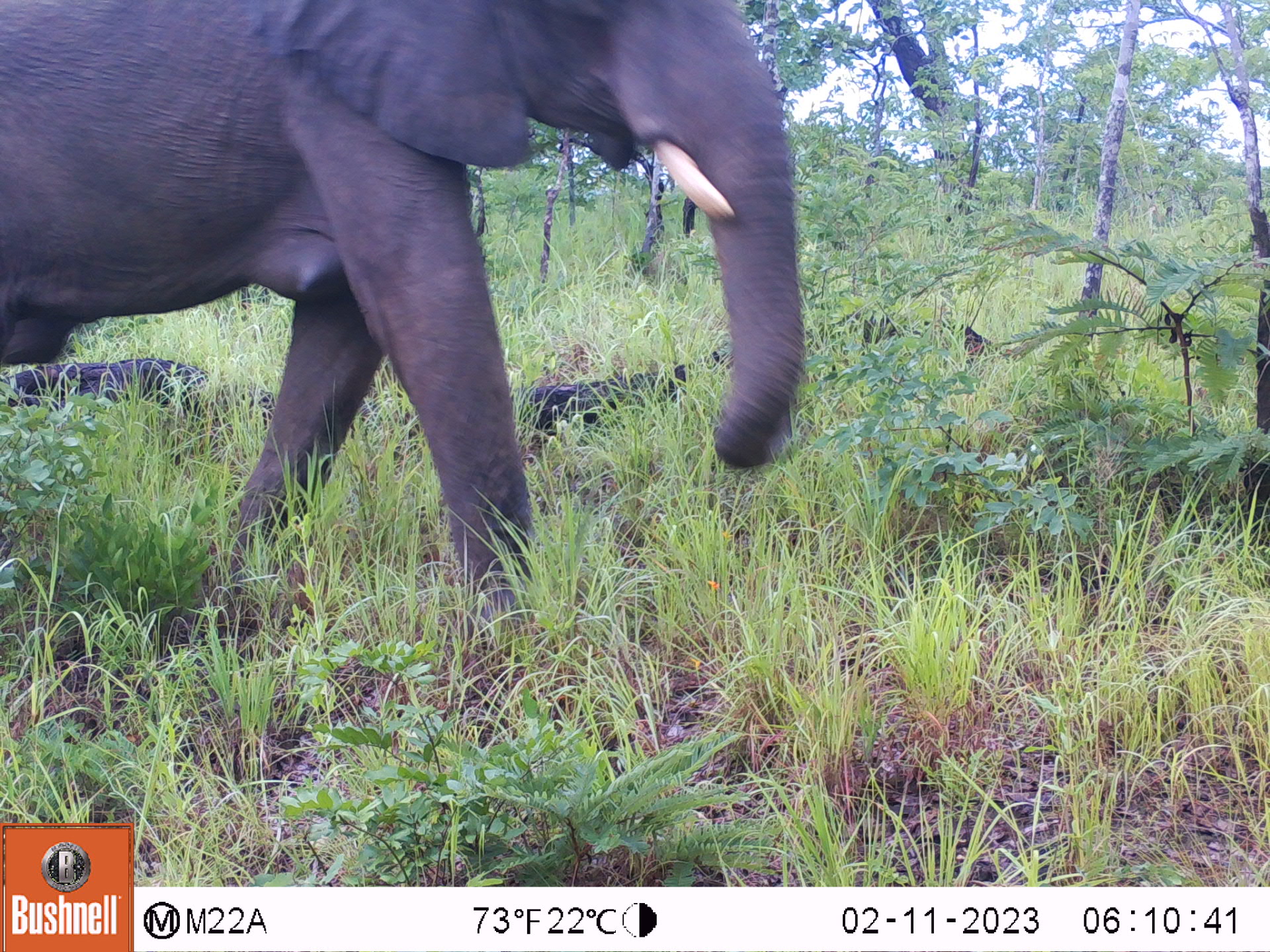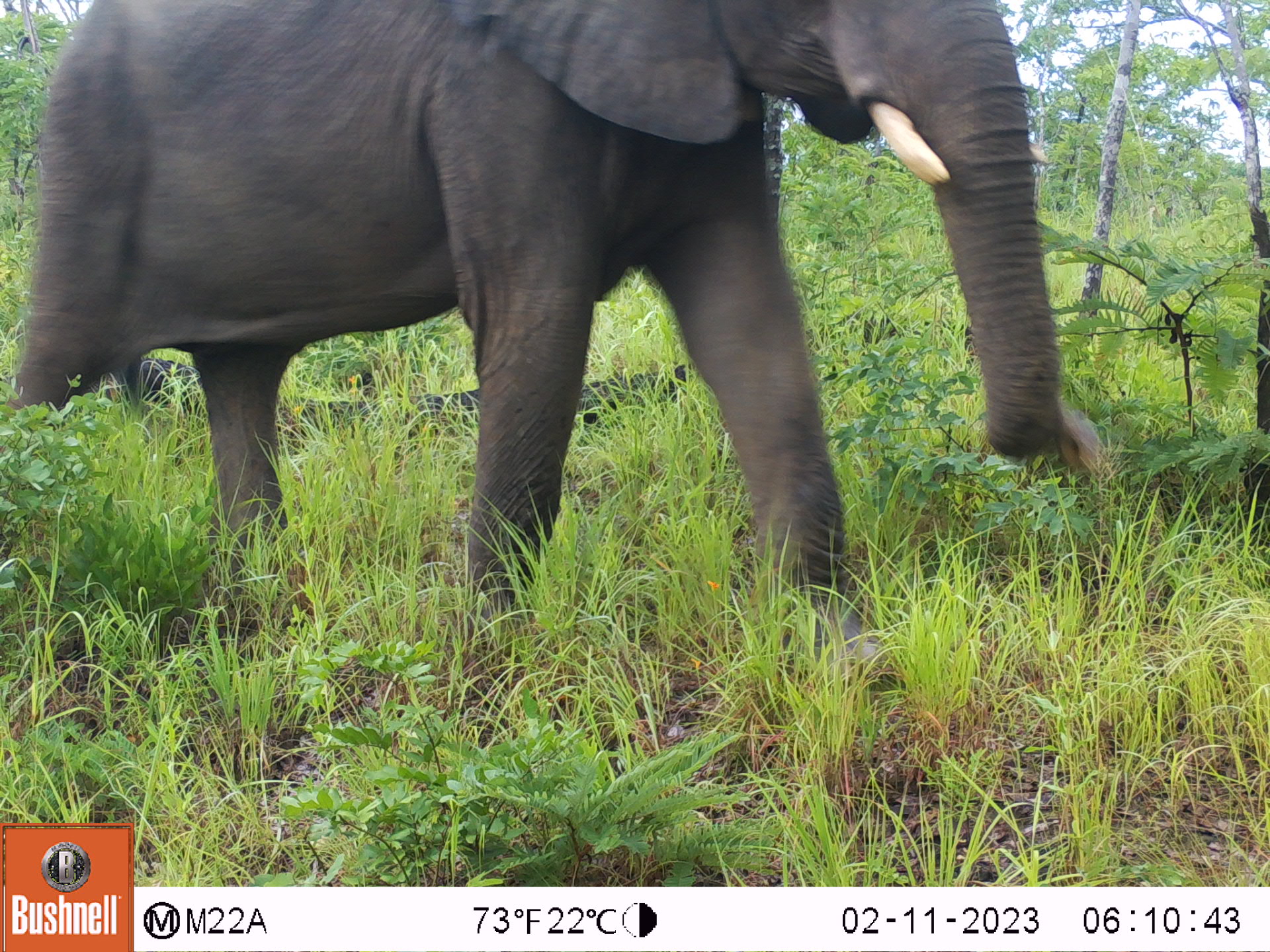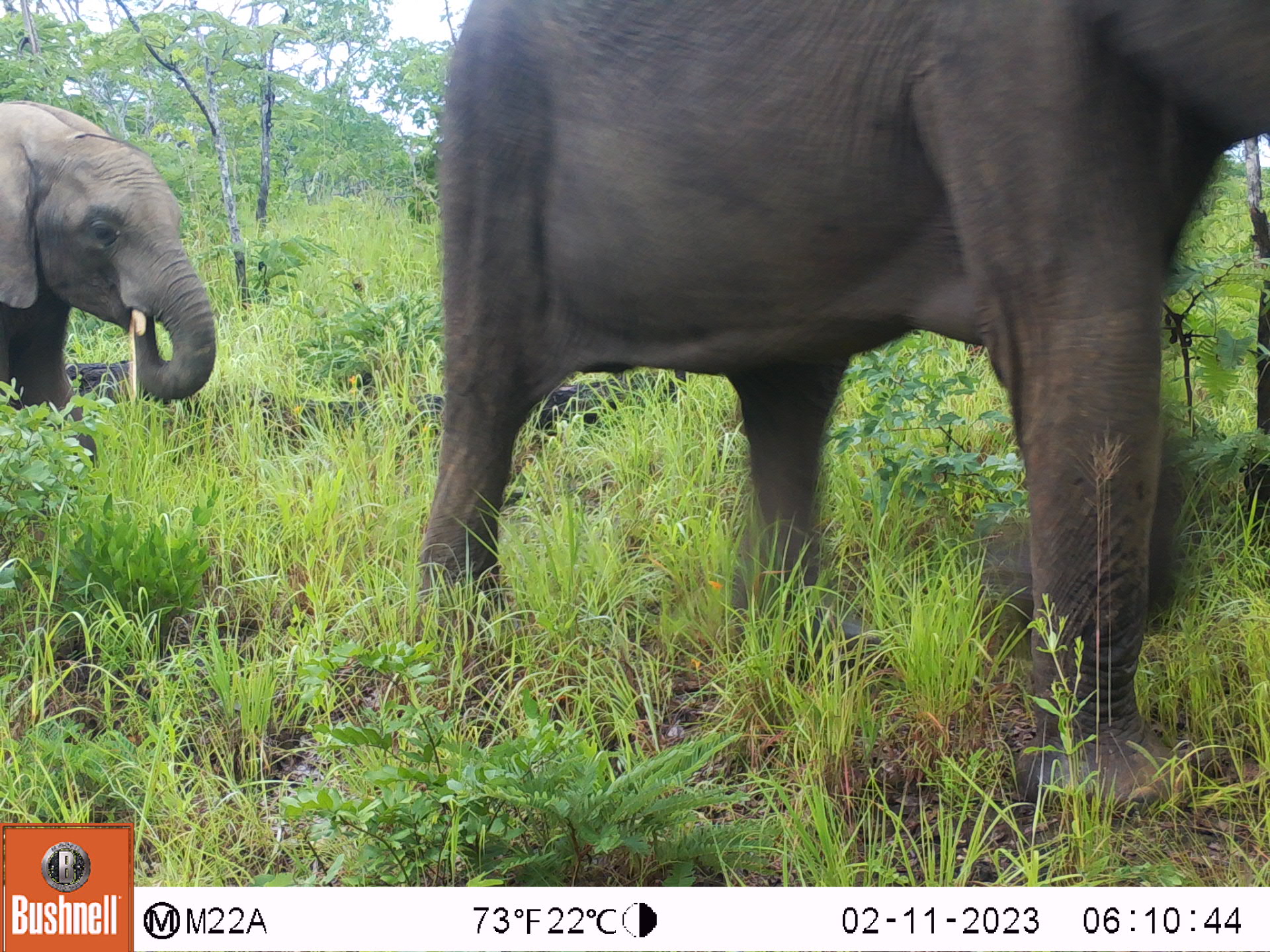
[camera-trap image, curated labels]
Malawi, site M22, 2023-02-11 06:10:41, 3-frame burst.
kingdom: Animalia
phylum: Chordata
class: Mammalia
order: Proboscidea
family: Elephantidae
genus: Loxodonta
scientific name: Loxodonta africana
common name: african savanna elephant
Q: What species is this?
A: African savanna elephant (Loxodonta africana).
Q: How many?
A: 1.